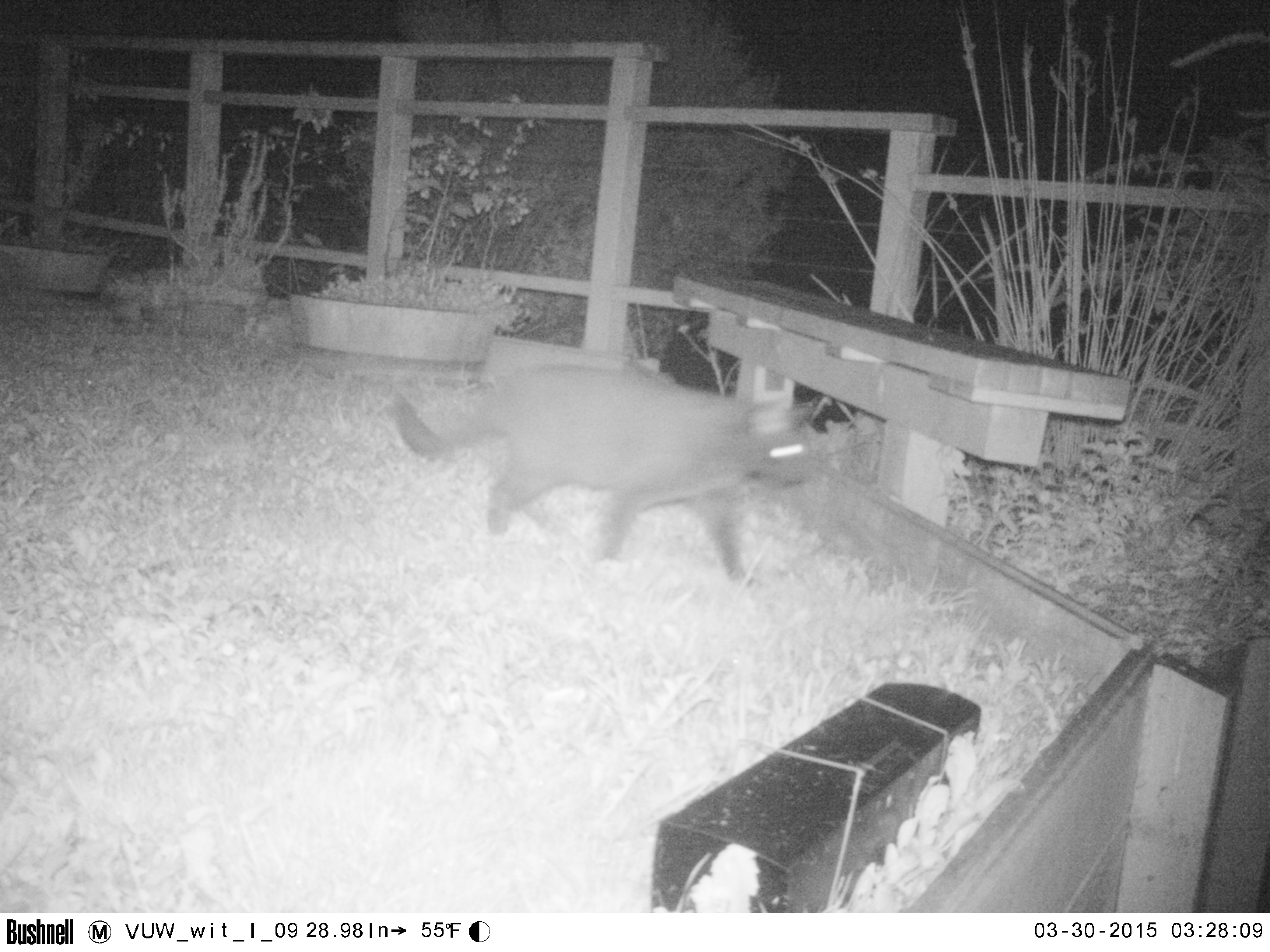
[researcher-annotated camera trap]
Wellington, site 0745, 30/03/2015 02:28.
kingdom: Animalia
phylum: Chordata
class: Mammalia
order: Carnivora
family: Felidae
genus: Felis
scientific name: Felis catus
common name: cat